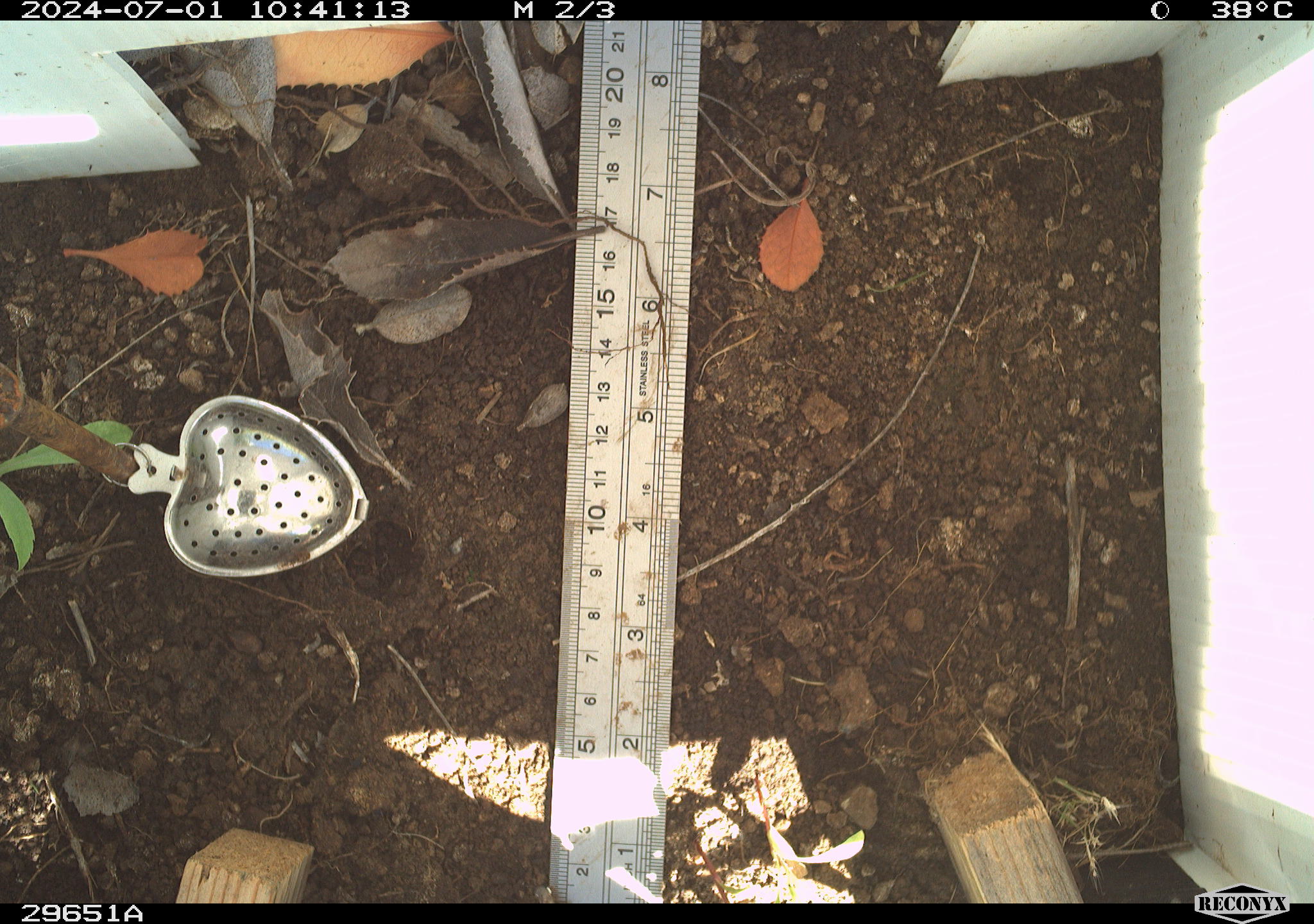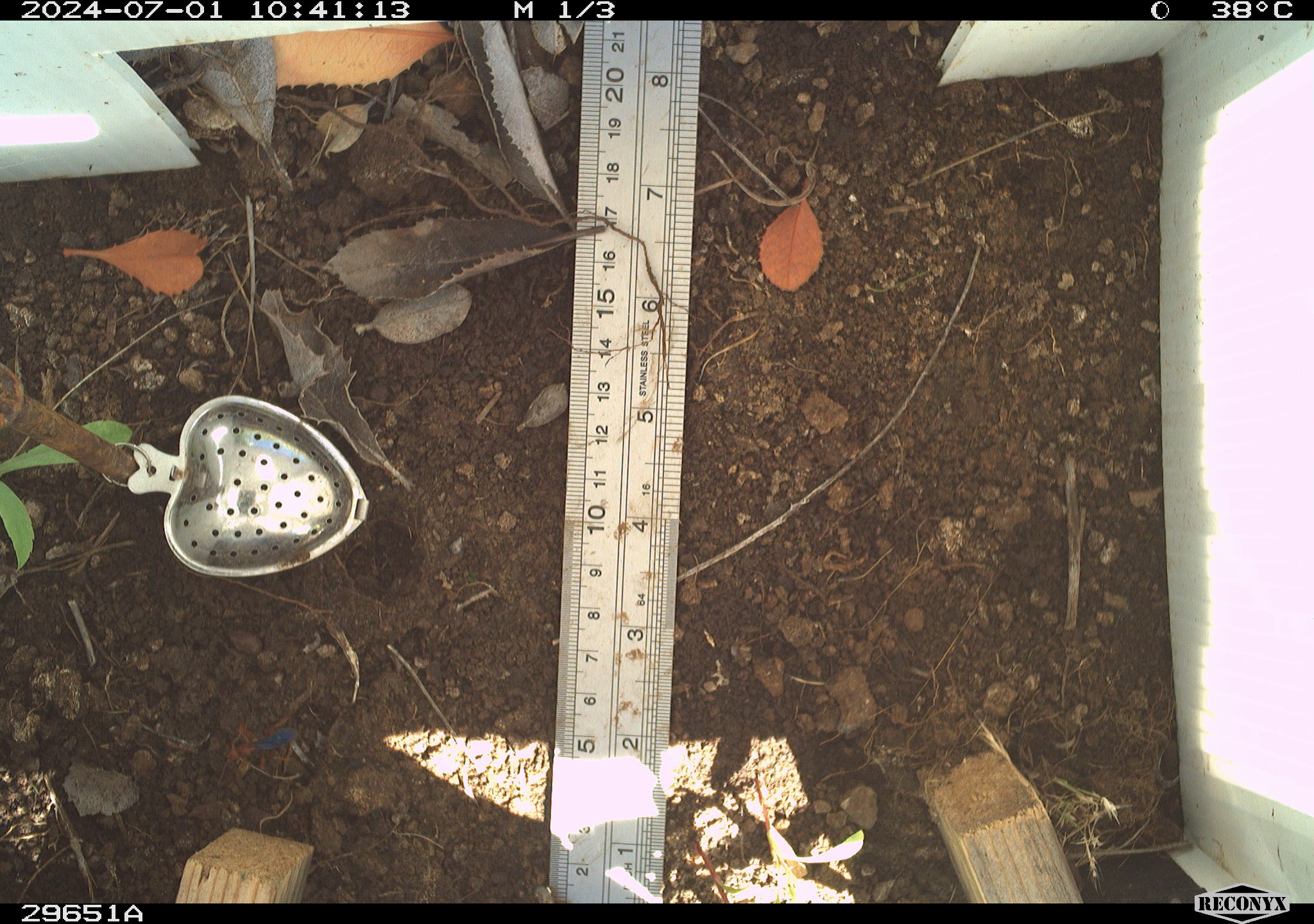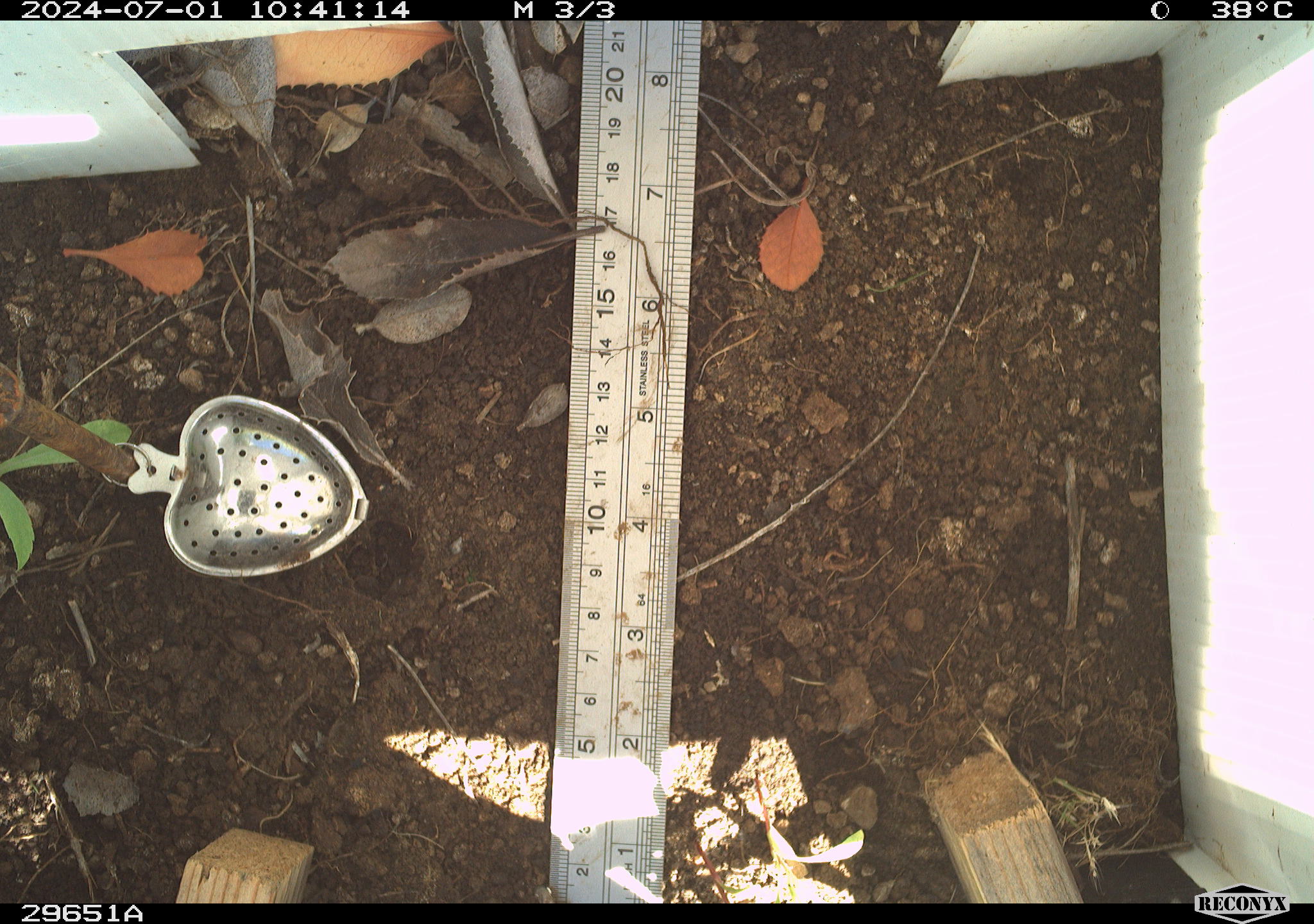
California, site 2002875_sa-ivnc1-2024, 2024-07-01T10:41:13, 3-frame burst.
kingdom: Animalia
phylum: Arthropoda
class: Insecta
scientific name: Insecta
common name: insect